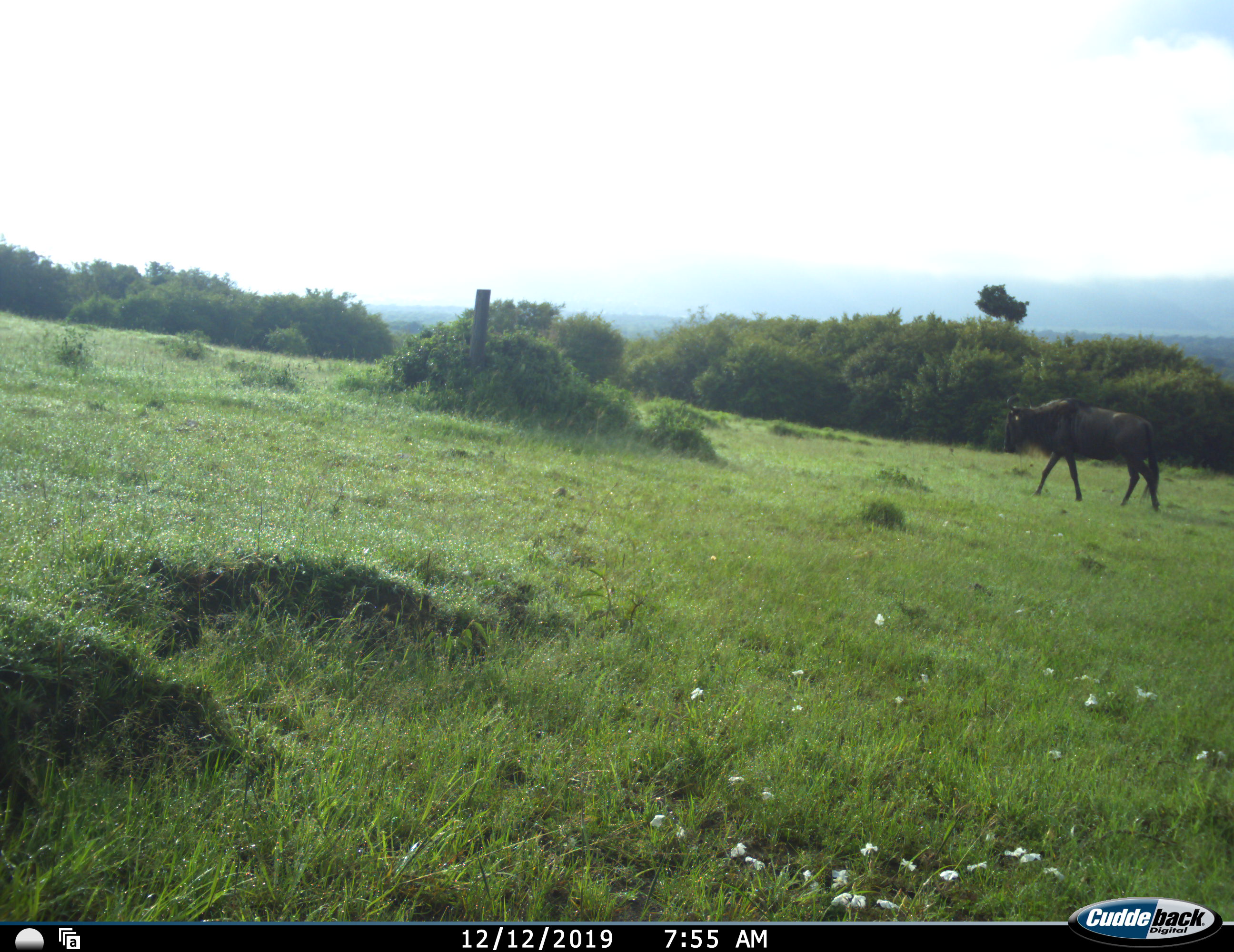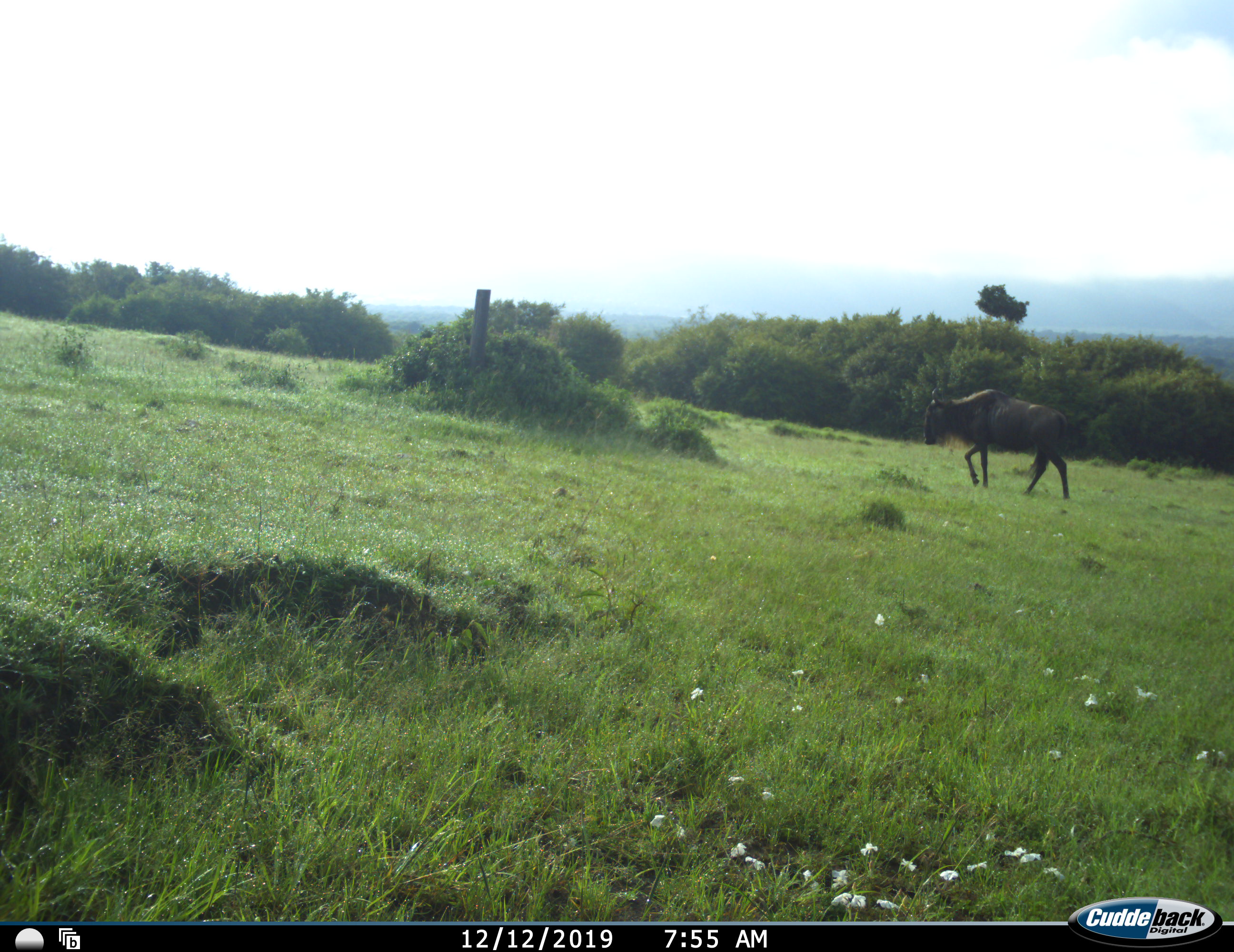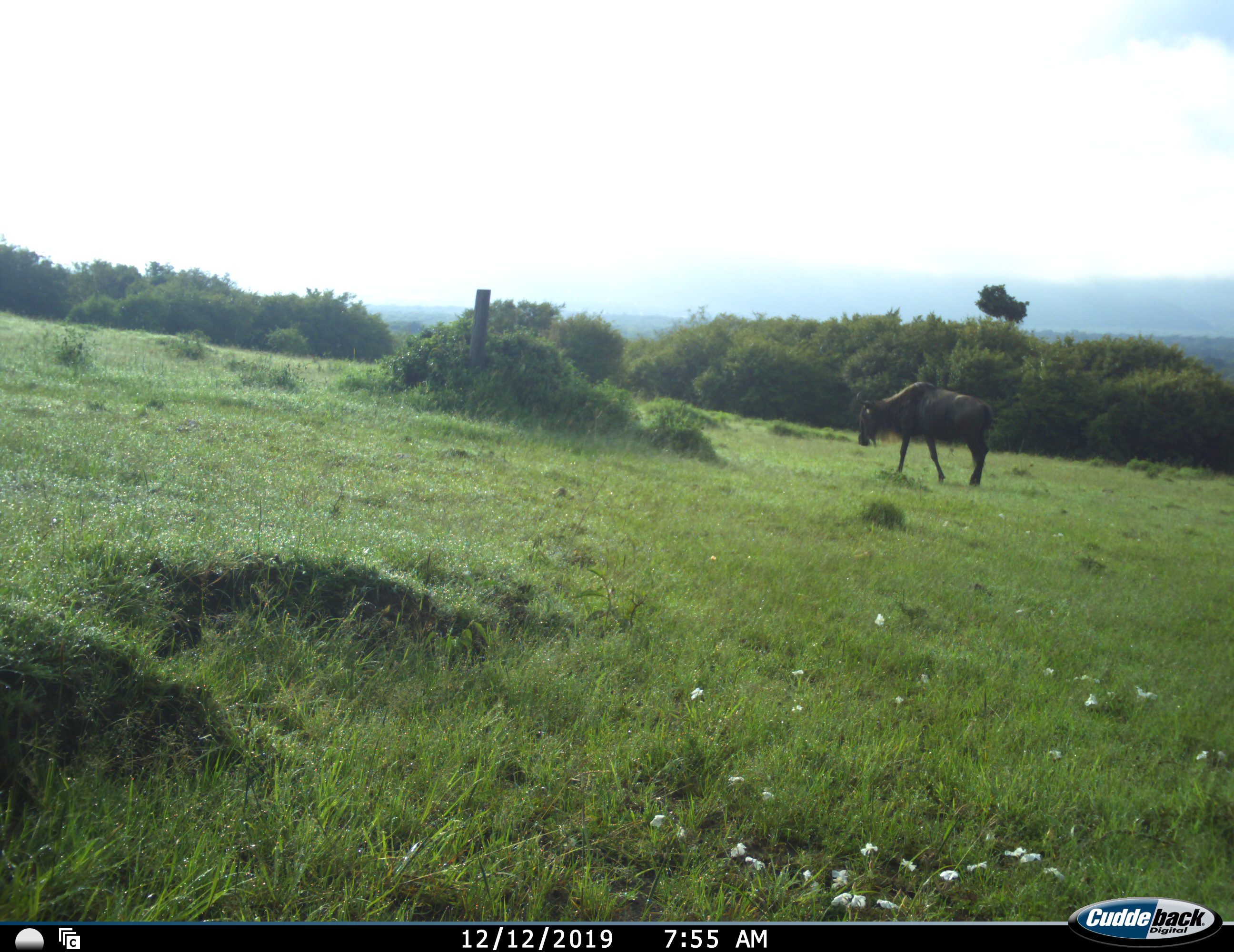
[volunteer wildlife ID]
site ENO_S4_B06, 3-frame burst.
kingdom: Animalia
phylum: Chordata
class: Mammalia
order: Artiodactyla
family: Bovidae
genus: Connochaetes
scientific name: Connochaetes taurinus taurinus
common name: blue wildebeest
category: wildebeestblue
Wildebeestblue (blue wildebeest) (Connochaetes taurinus taurinus), count 1. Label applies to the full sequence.